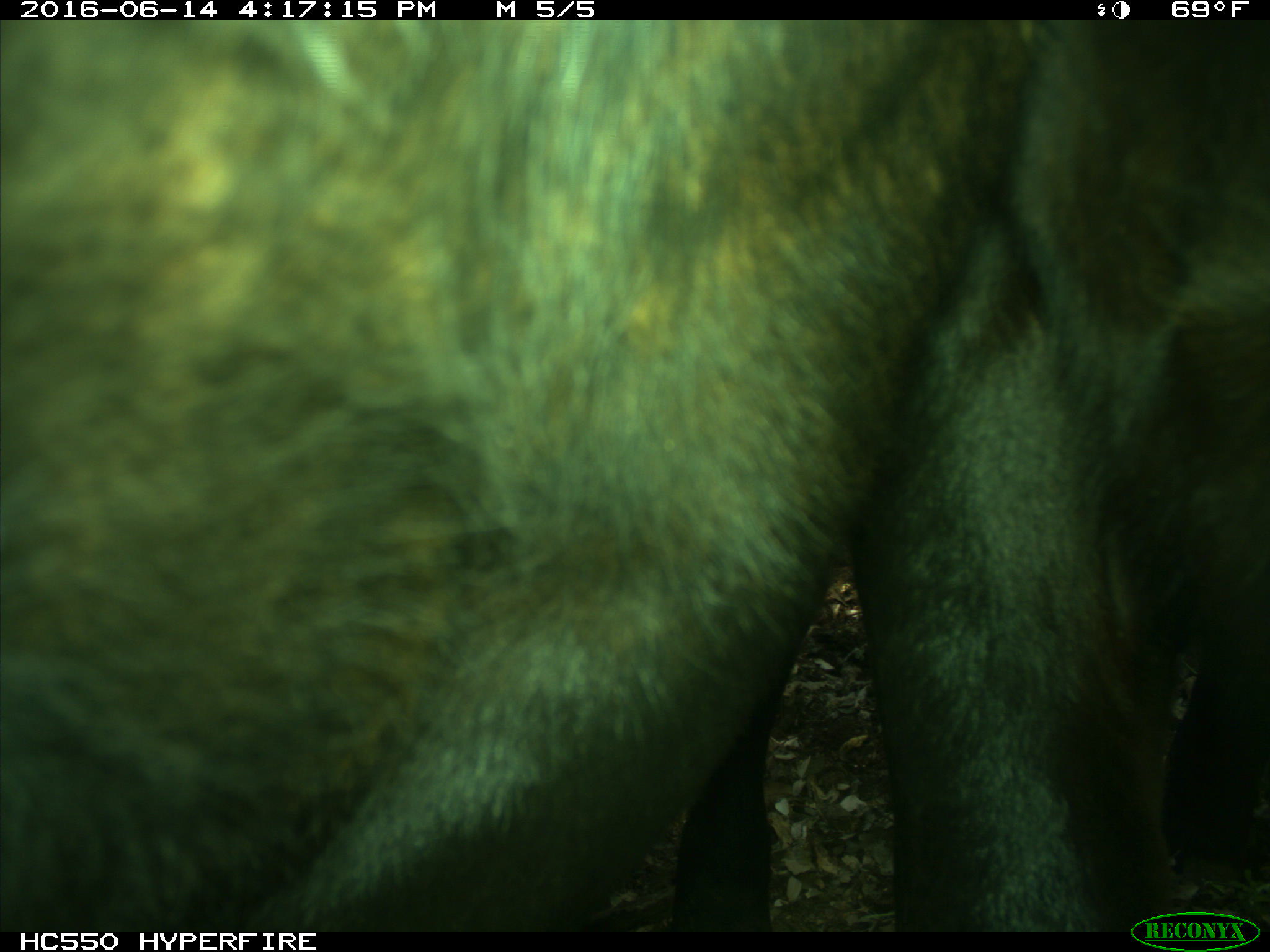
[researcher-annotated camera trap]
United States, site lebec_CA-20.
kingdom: Animalia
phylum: Chordata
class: Mammalia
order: Artiodactyla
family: Bovidae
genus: Bos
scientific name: Bos taurus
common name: domestic cow